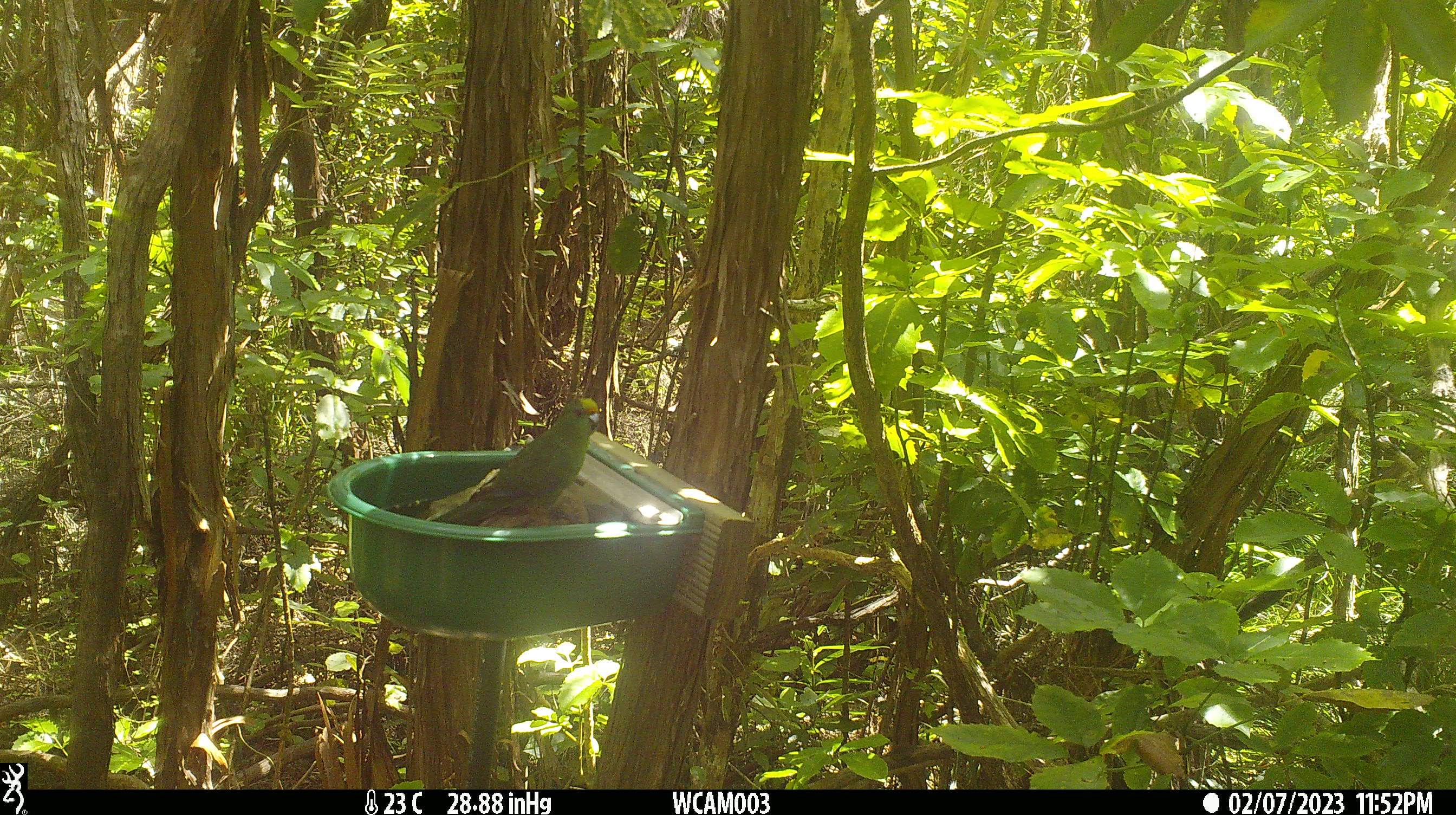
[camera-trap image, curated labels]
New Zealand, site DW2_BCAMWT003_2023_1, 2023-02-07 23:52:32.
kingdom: Animalia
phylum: Chordata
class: Aves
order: Psittaciformes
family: Psittaculidae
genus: Cyanoramphus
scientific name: Cyanoramphus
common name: parakeet